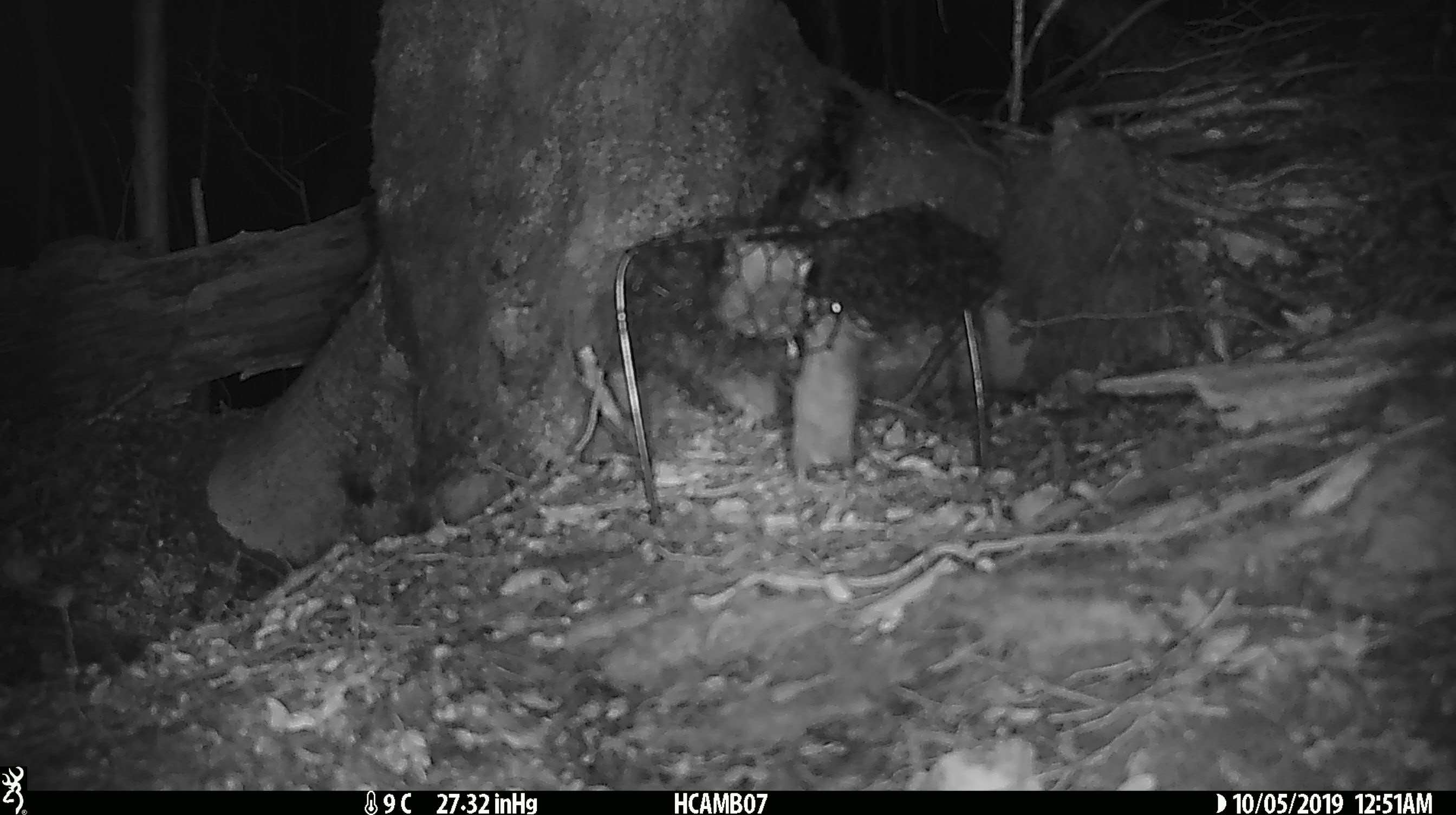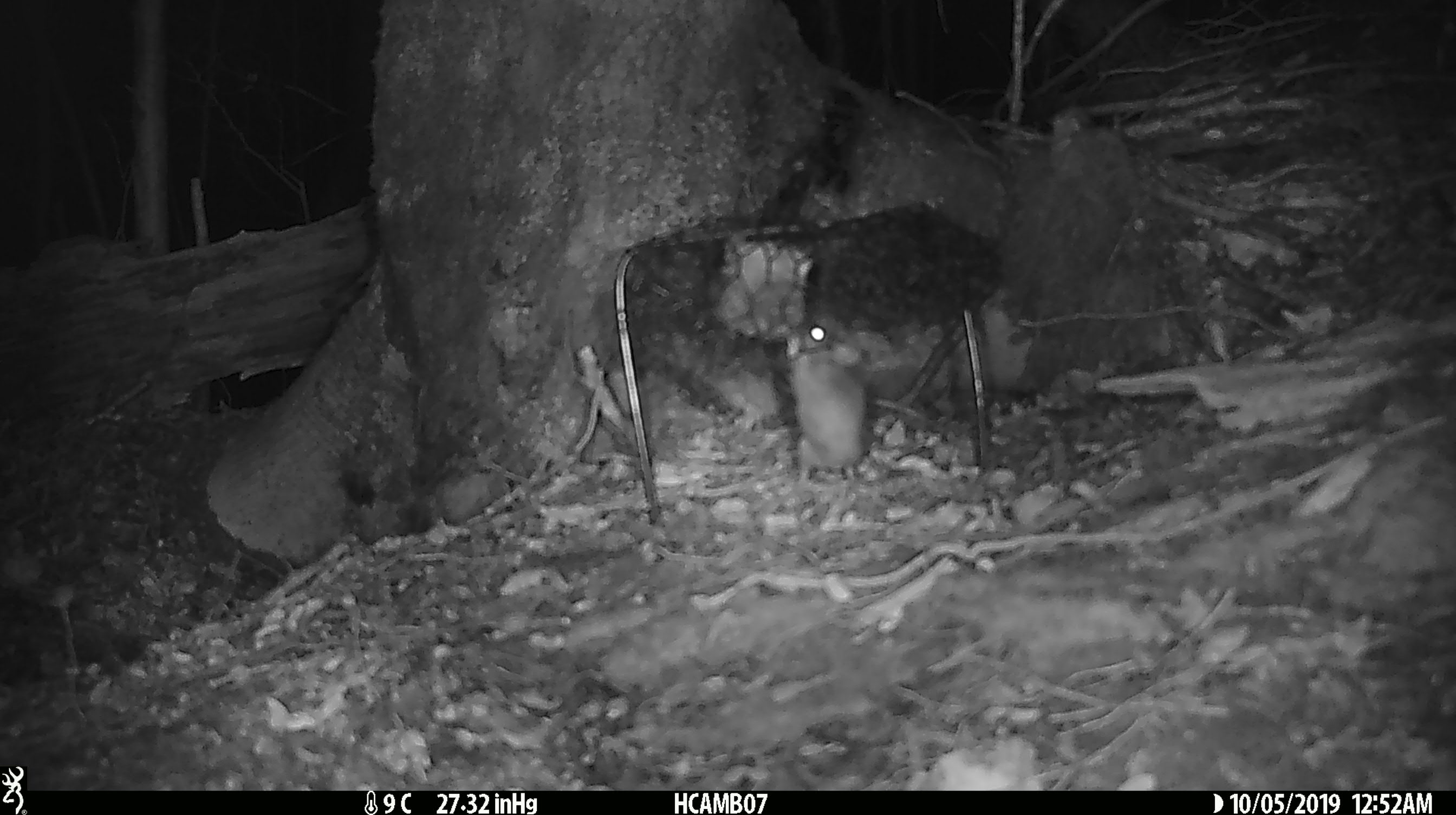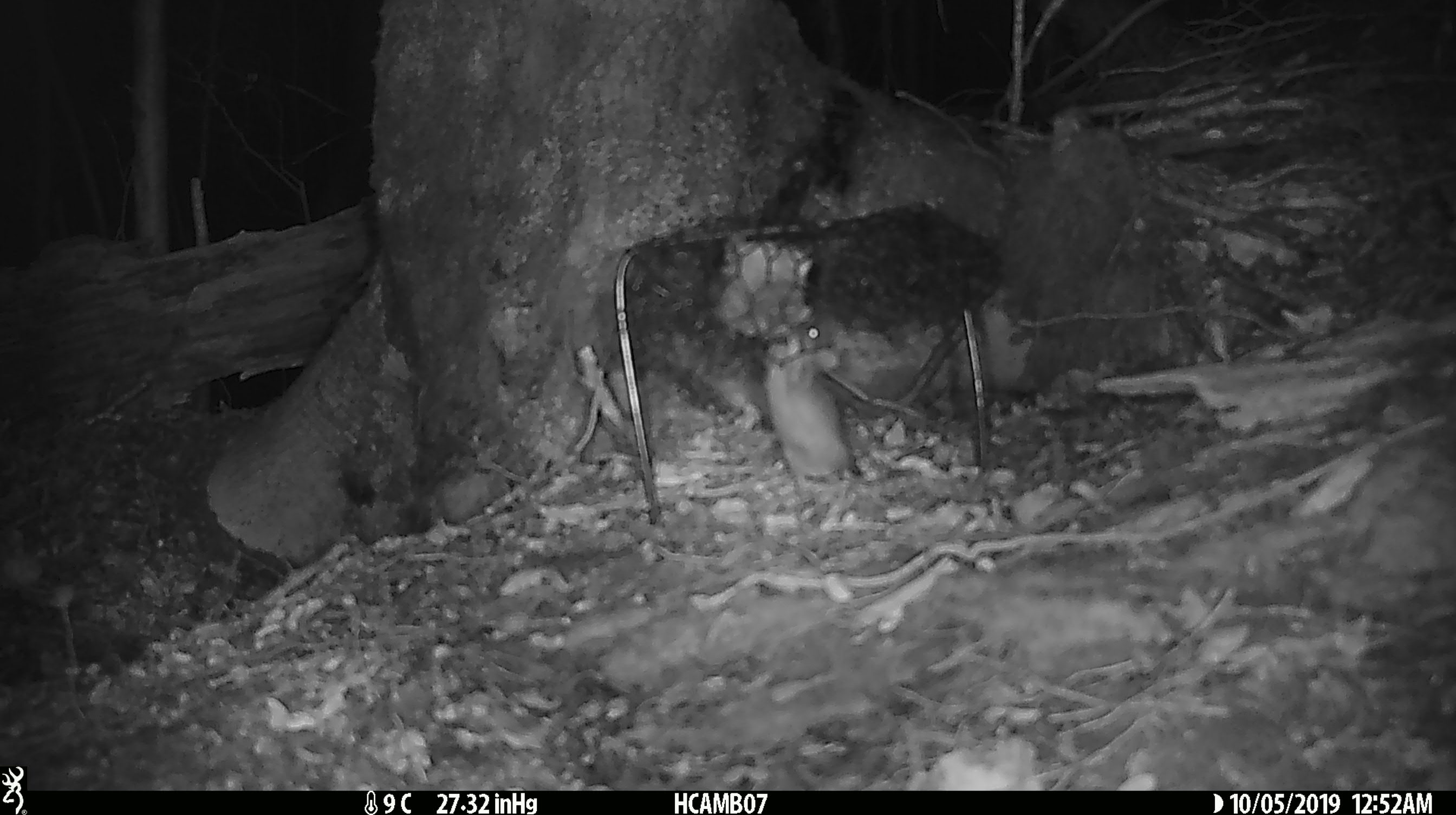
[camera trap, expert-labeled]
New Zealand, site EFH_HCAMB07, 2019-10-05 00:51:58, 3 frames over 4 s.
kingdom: Animalia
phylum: Chordata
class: Mammalia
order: Rodentia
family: Muridae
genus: Mus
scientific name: Mus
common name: mouse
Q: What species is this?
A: Mouse (Mus).